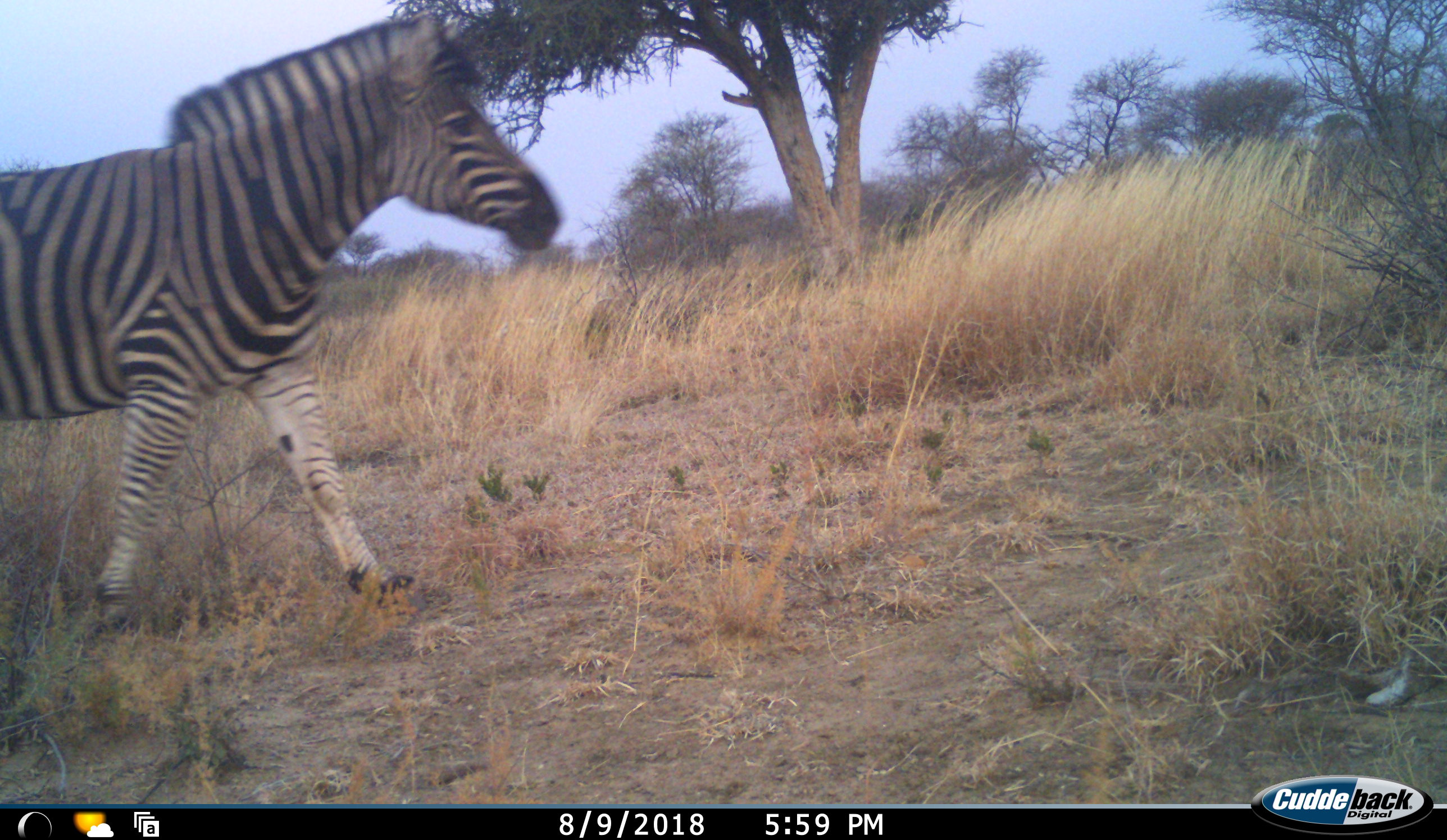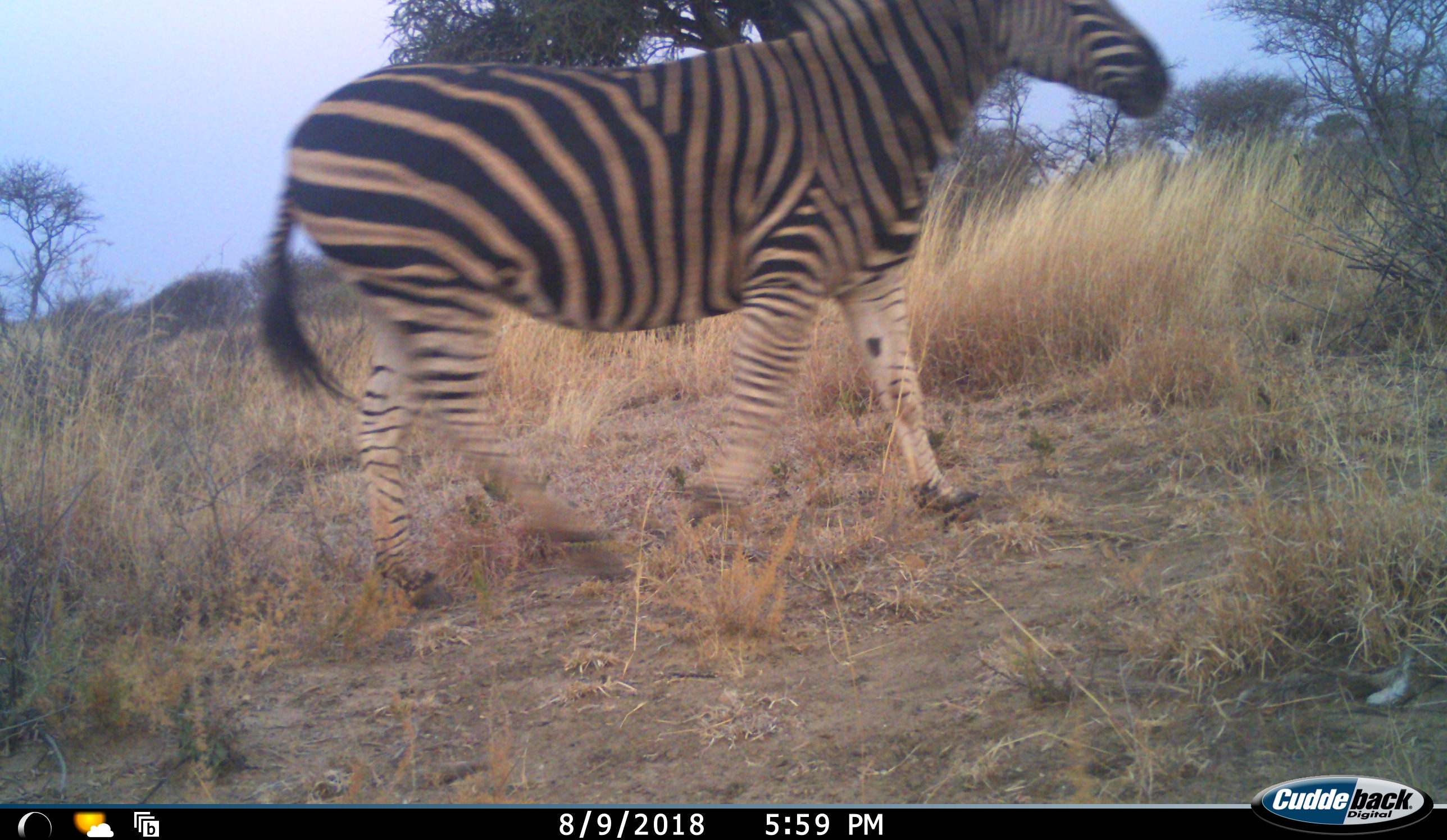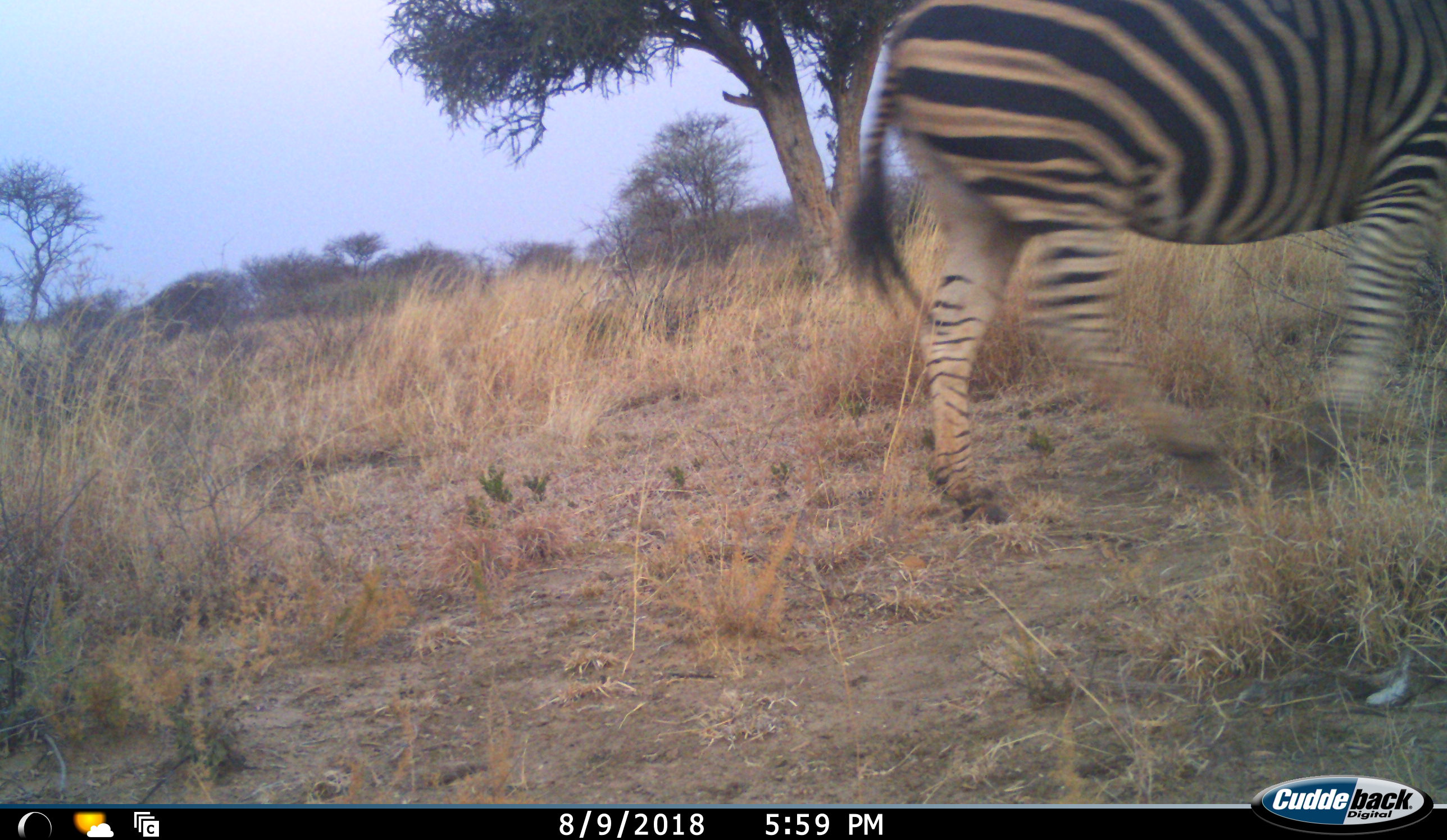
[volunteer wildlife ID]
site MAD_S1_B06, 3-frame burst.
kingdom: Animalia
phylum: Chordata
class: Mammalia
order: Perissodactyla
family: Equidae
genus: Equus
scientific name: Equus quagga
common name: plains zebra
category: zebraplains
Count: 1.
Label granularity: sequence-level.